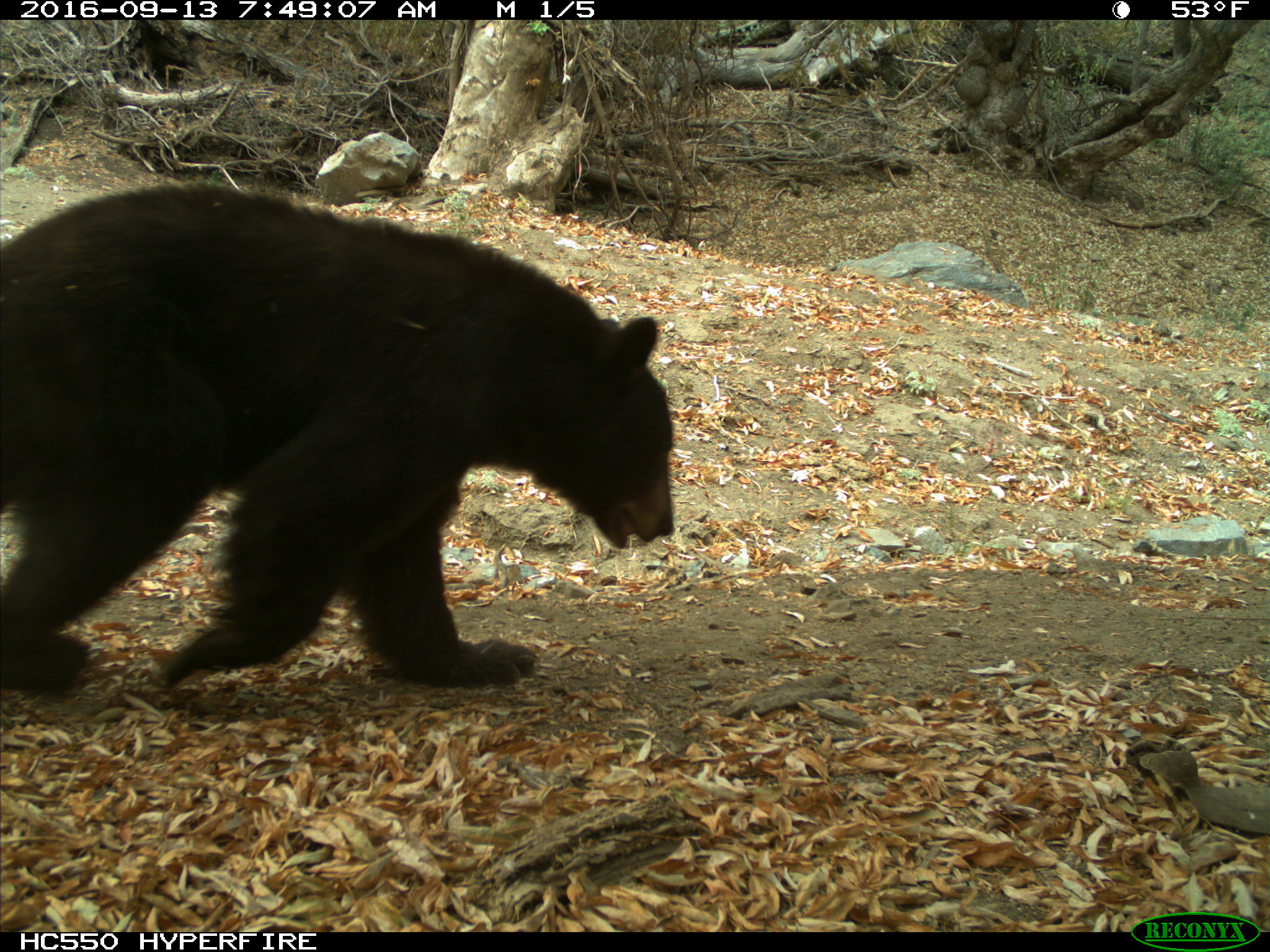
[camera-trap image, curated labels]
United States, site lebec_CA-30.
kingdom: Animalia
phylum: Chordata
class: Mammalia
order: Carnivora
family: Ursidae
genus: Ursus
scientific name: Ursus americanus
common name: american black bear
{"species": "Ursus americanus (american black bear)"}